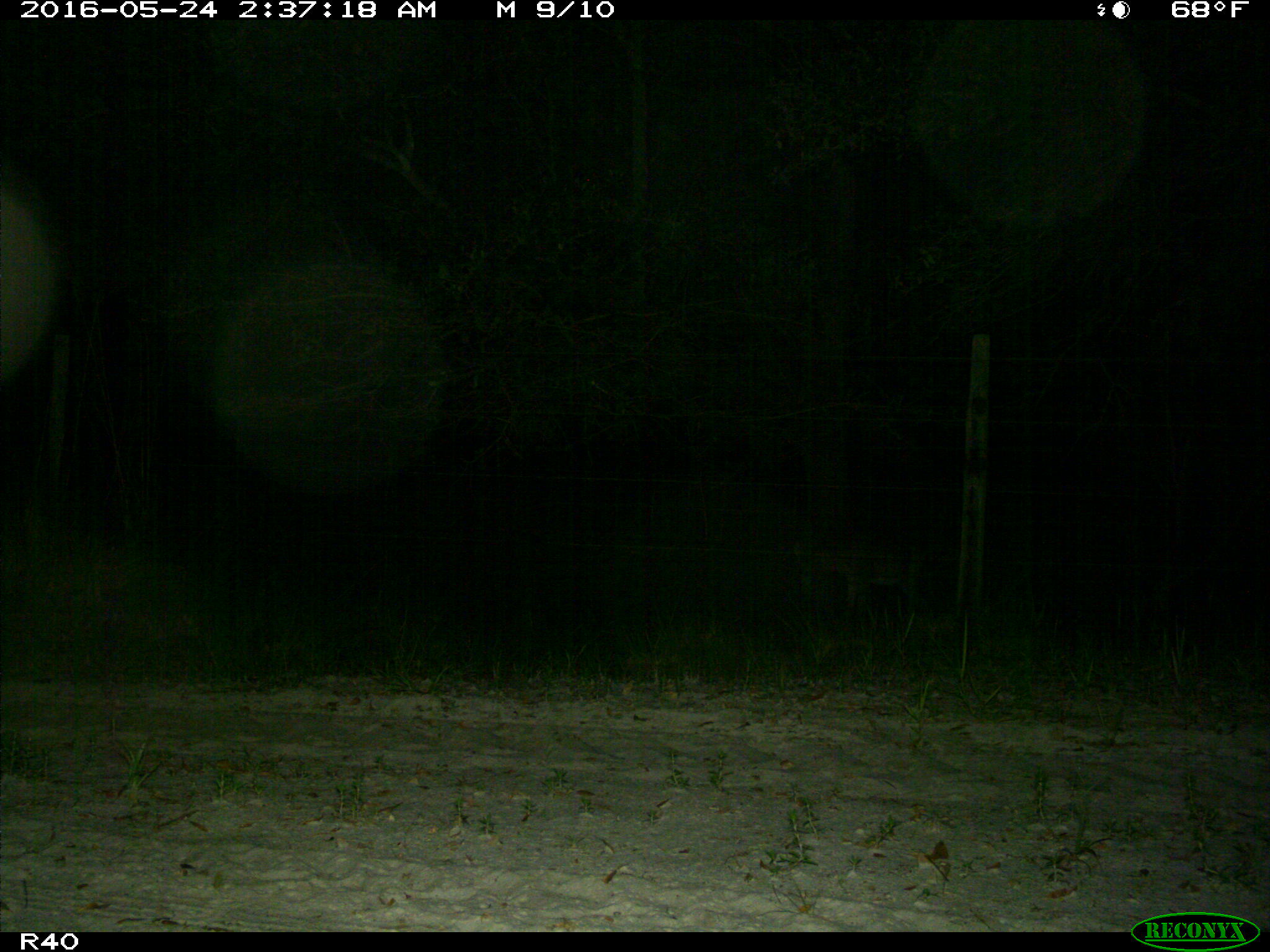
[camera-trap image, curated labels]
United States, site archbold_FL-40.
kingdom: Animalia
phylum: Chordata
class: Mammalia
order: Artiodactyla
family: Suidae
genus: Sus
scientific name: Sus scrofa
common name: wild boar